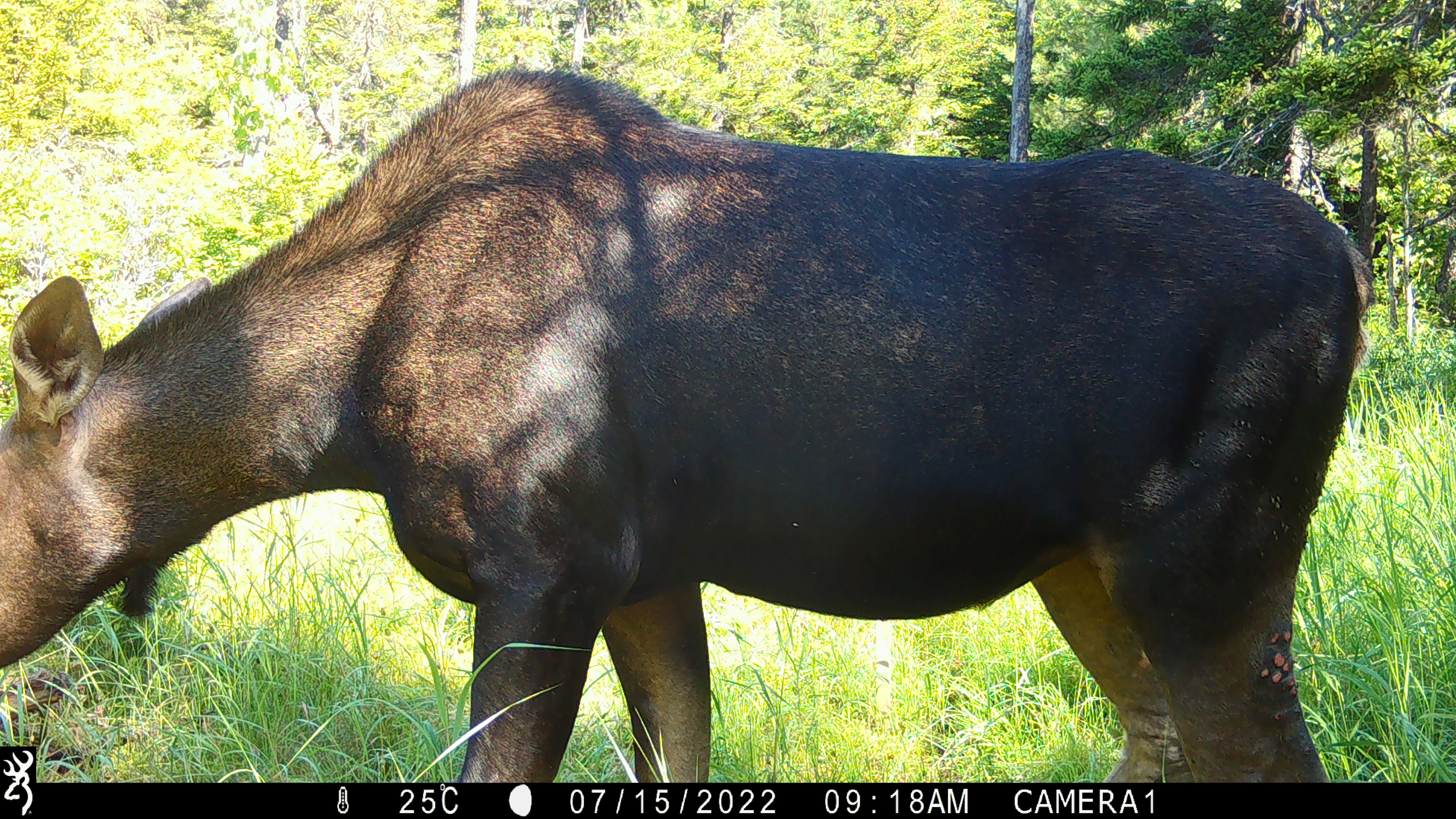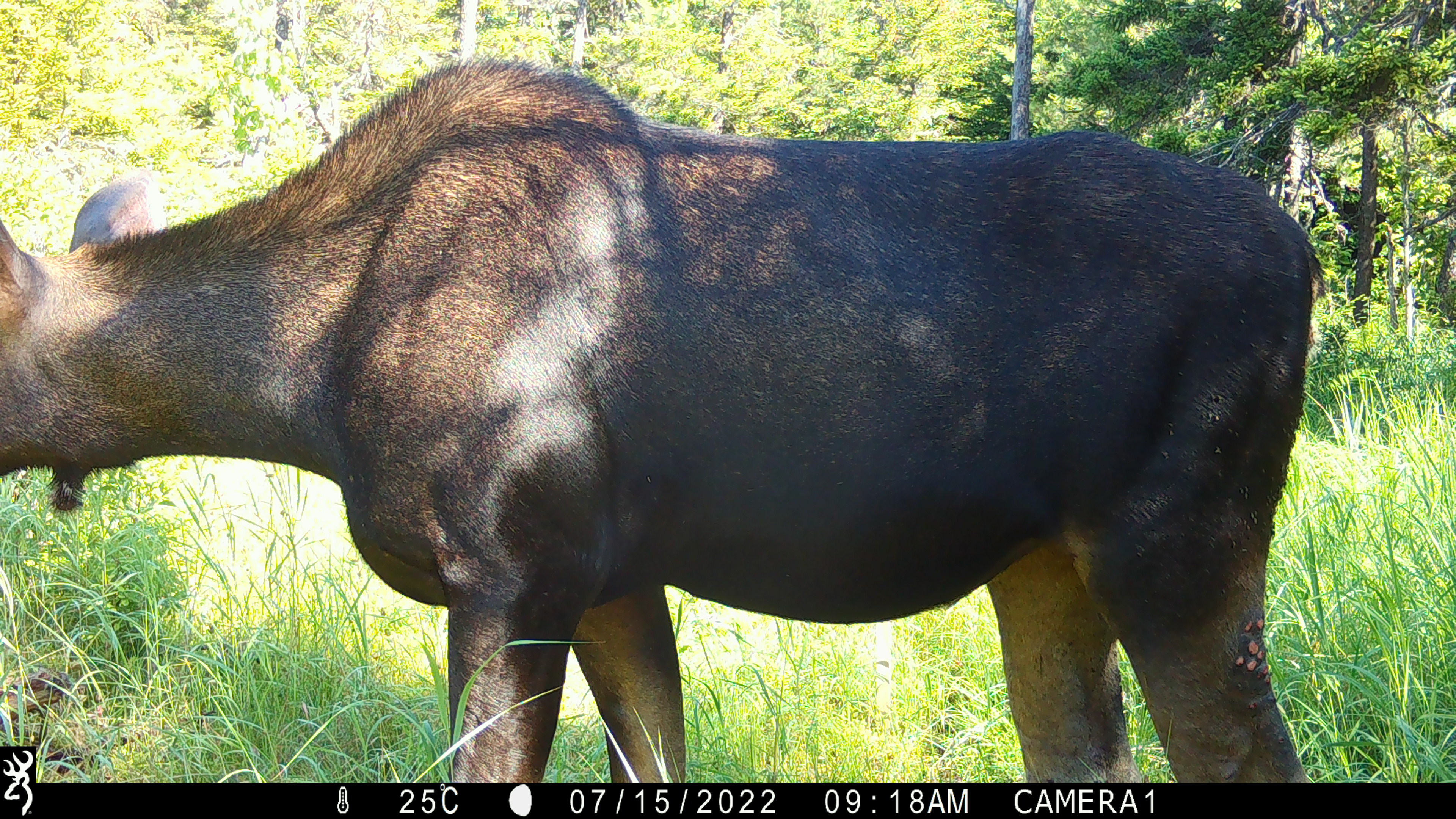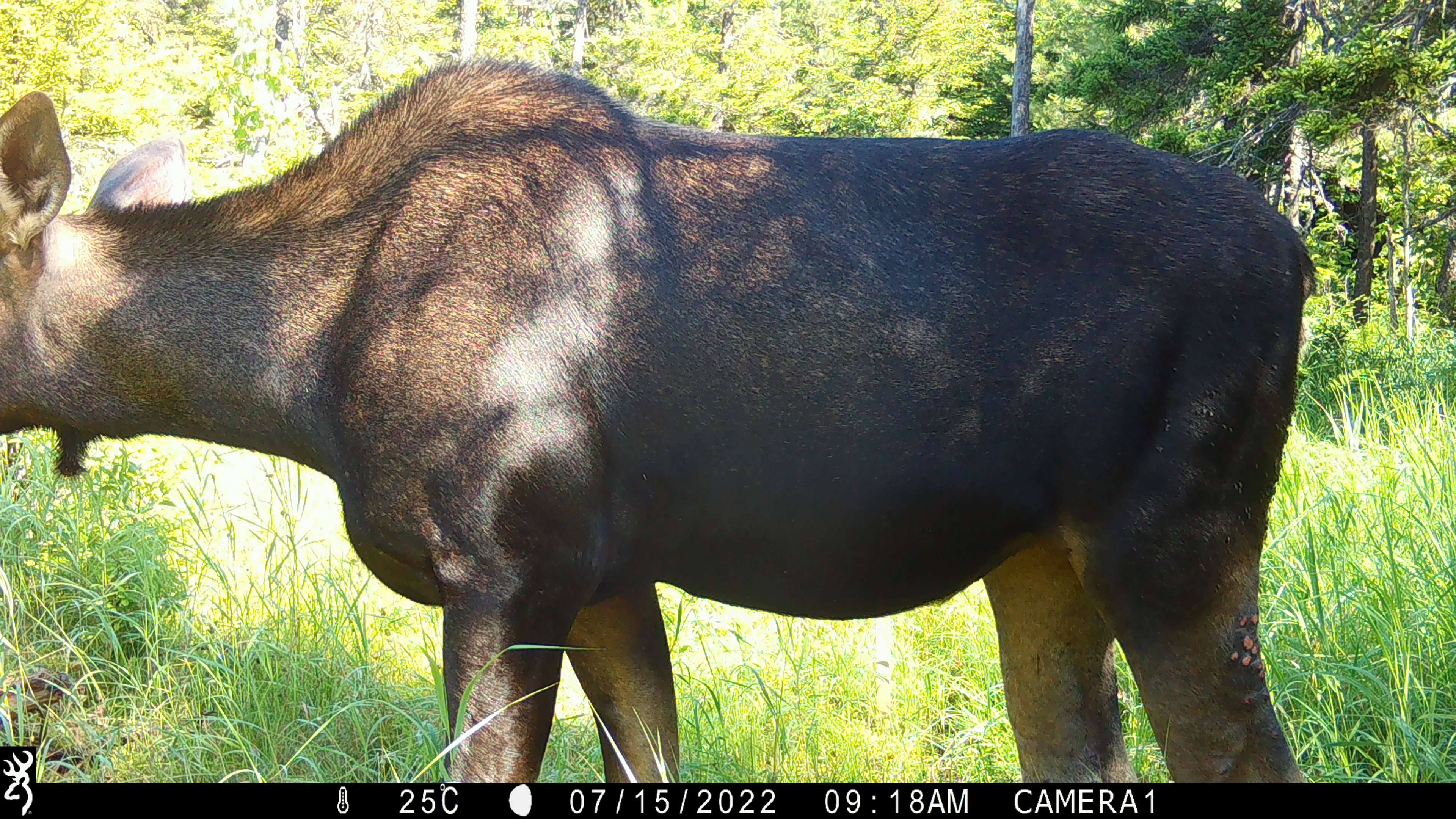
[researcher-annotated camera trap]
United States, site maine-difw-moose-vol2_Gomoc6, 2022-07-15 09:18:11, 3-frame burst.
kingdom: Animalia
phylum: Chordata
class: Mammalia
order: Artiodactyla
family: Cervidae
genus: Alces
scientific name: Alces alces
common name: moose